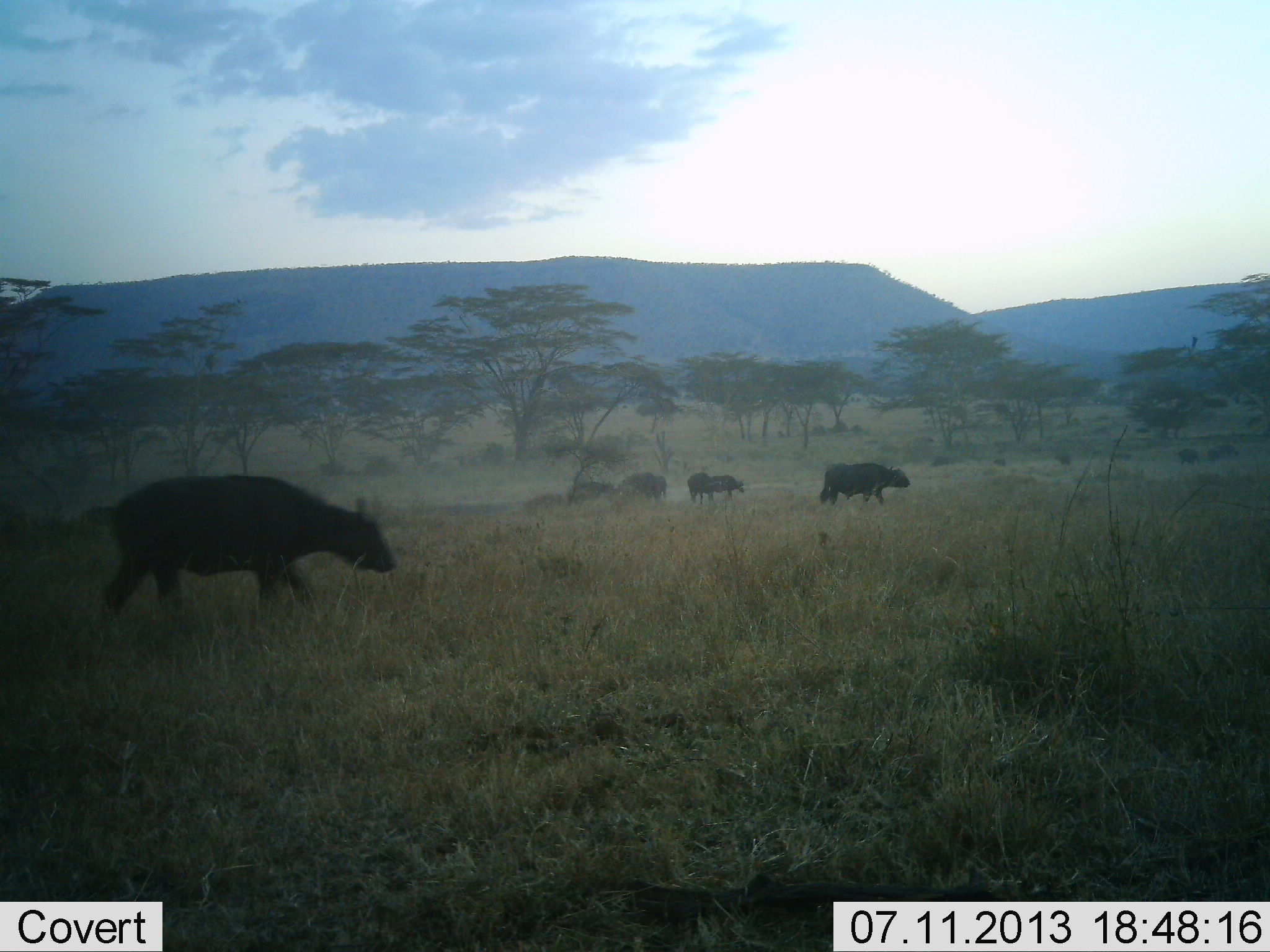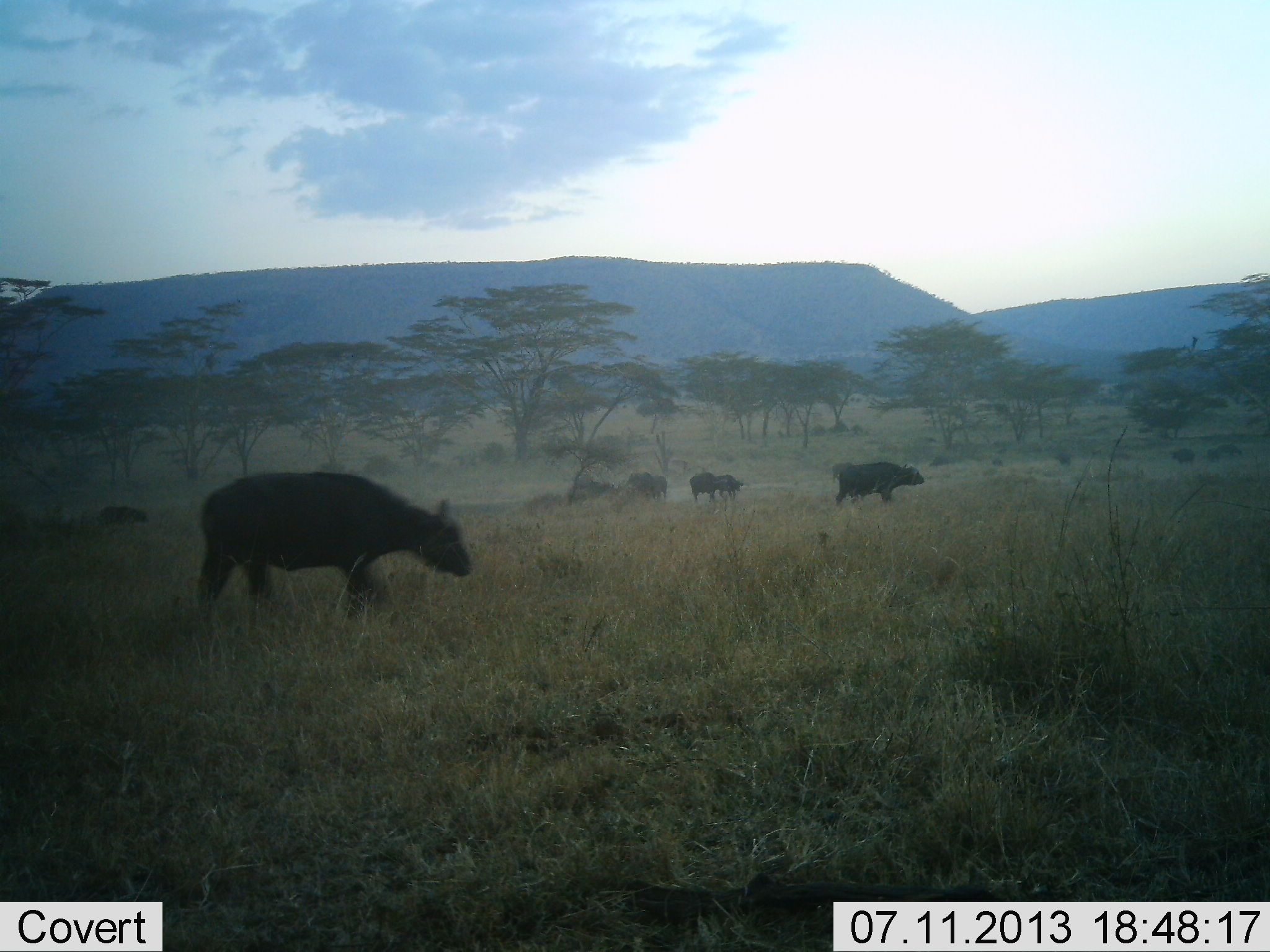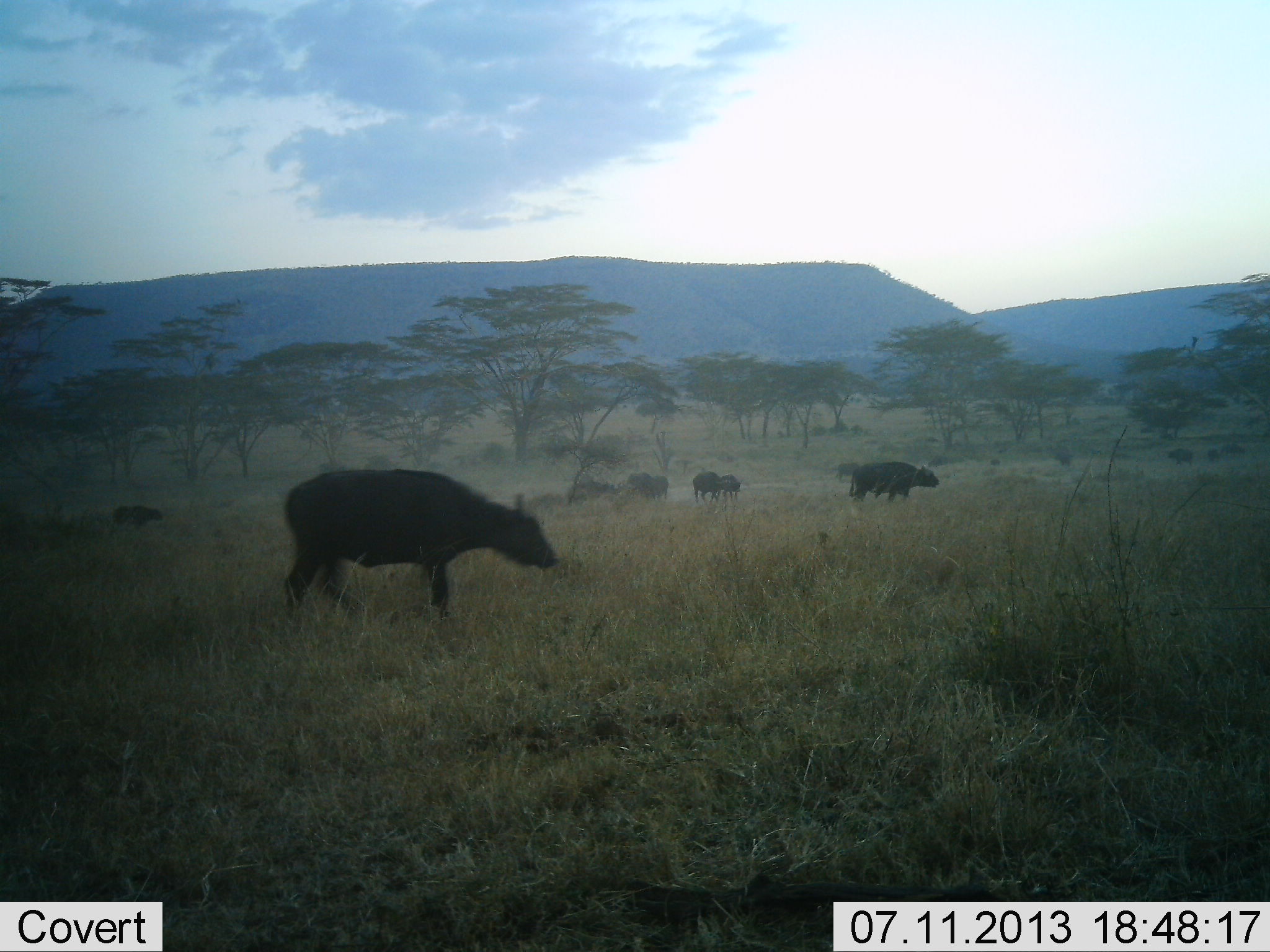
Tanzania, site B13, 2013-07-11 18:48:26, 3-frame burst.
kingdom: Animalia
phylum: Chordata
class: Mammalia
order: Artiodactyla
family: Bovidae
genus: Syncerus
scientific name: Syncerus caffer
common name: cape buffalo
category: buffalo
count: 11-50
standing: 47%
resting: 0%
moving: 87%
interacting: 3%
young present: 3%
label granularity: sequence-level